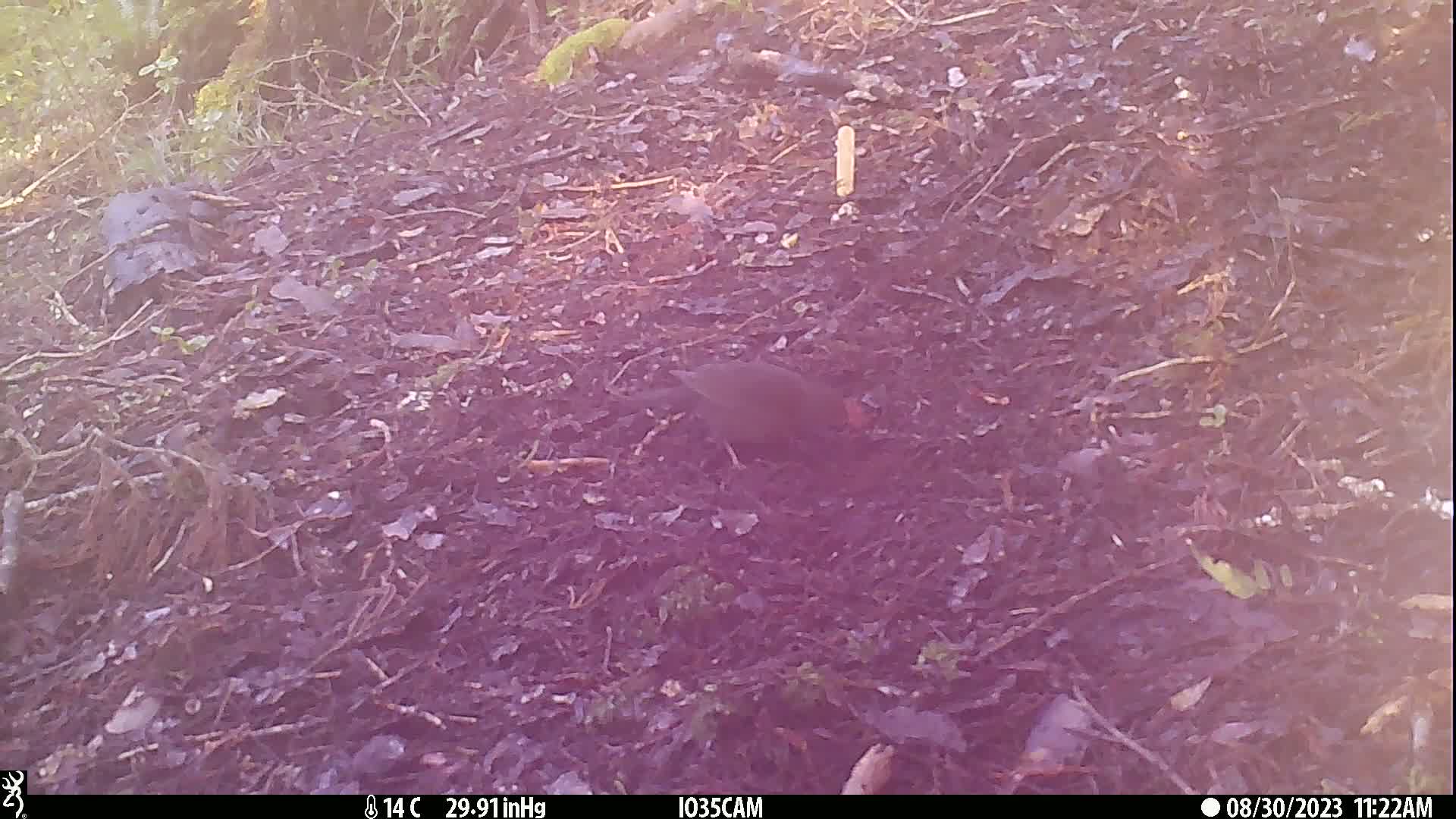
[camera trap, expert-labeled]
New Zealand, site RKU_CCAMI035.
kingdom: Animalia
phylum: Chordata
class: Aves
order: Passeriformes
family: Turdidae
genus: Turdus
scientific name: Turdus merula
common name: eurasian blackbird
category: blackbird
Blackbird (eurasian blackbird) (Turdus merula).